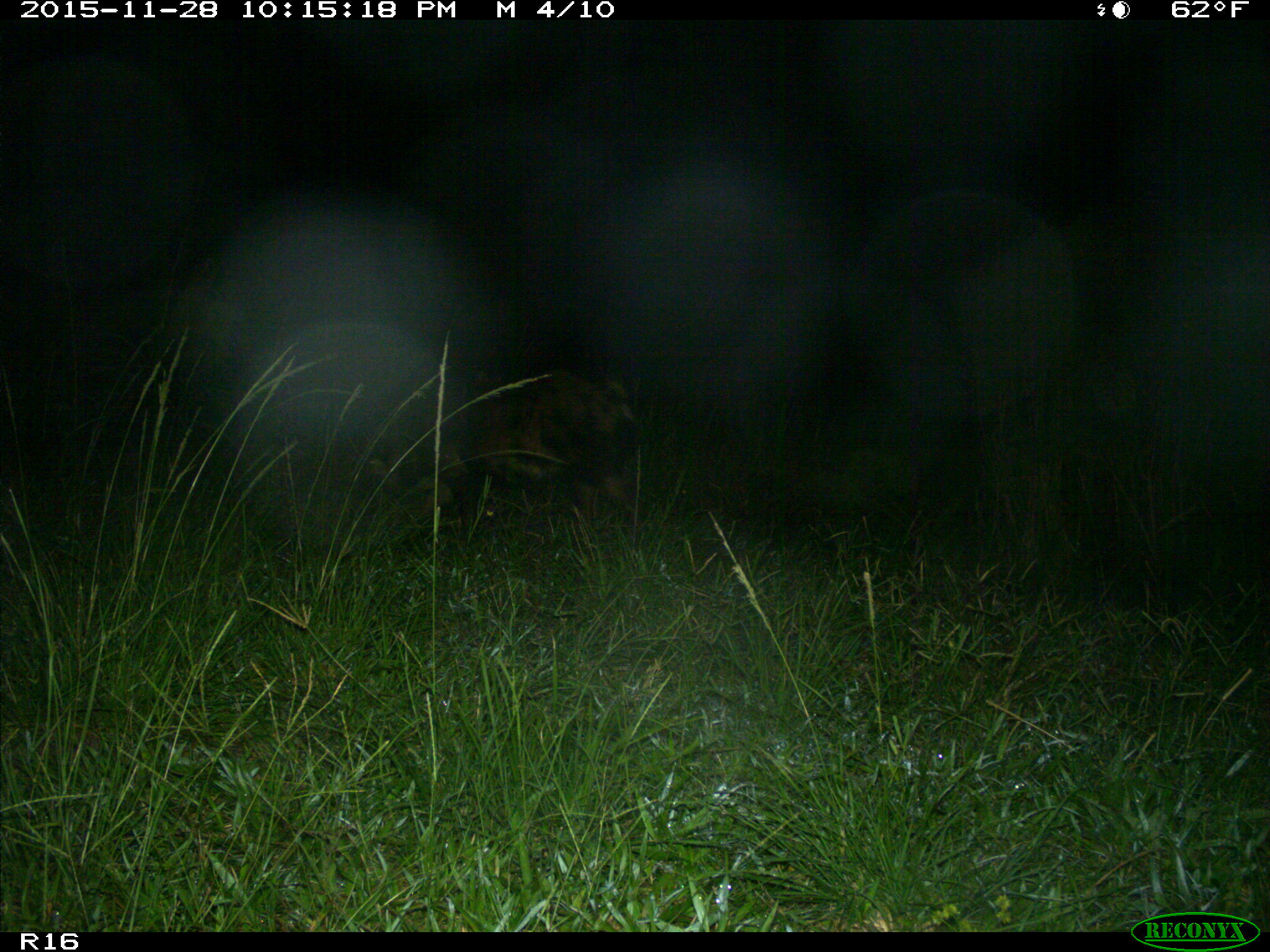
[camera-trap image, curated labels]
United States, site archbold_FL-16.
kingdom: Animalia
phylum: Chordata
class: Mammalia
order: Artiodactyla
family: Suidae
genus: Sus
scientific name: Sus scrofa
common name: wild boar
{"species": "Sus scrofa (wild boar)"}